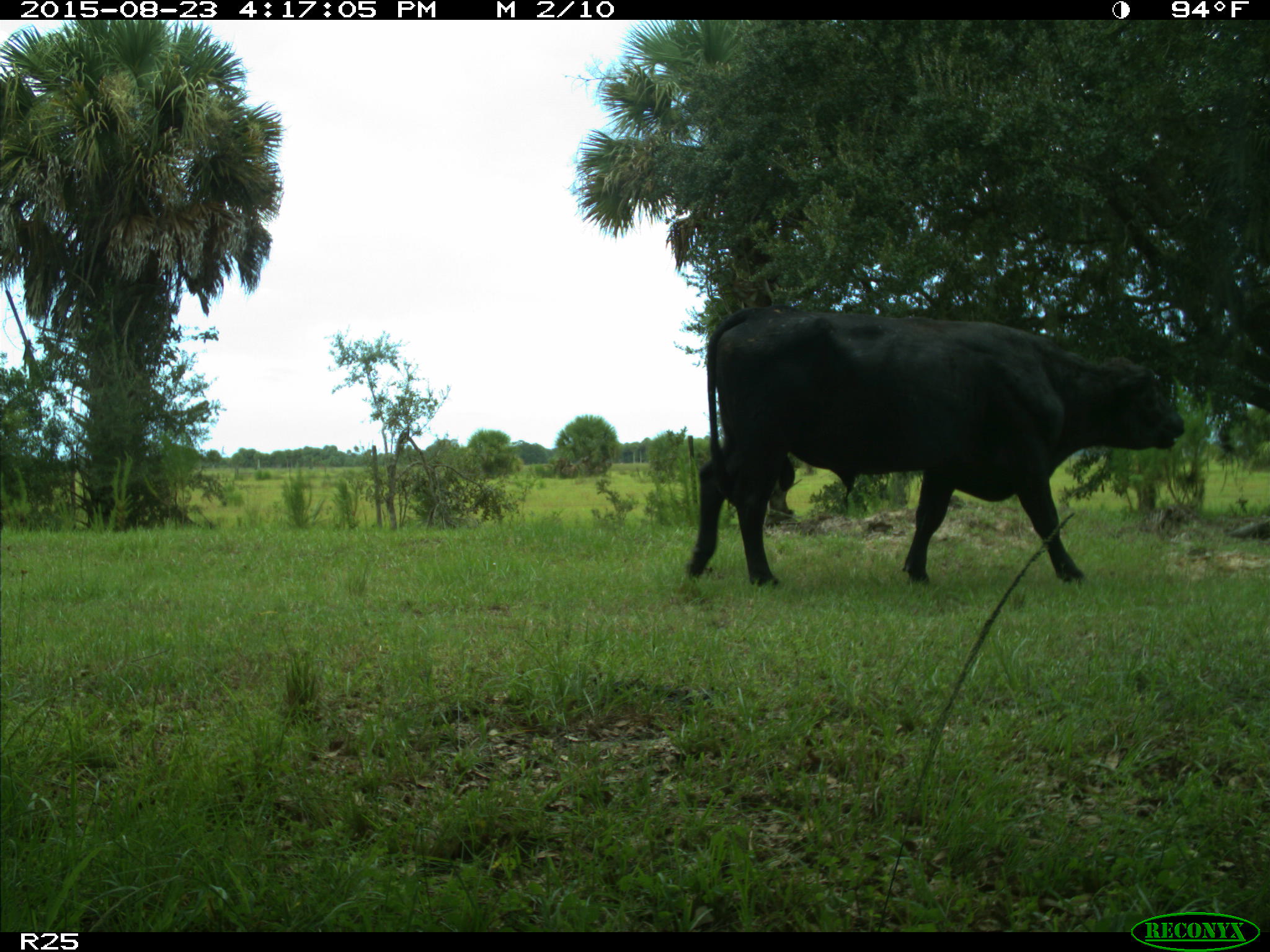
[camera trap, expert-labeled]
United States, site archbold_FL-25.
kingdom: Animalia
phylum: Chordata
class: Mammalia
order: Artiodactyla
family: Bovidae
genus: Bos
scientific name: Bos taurus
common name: domestic cow